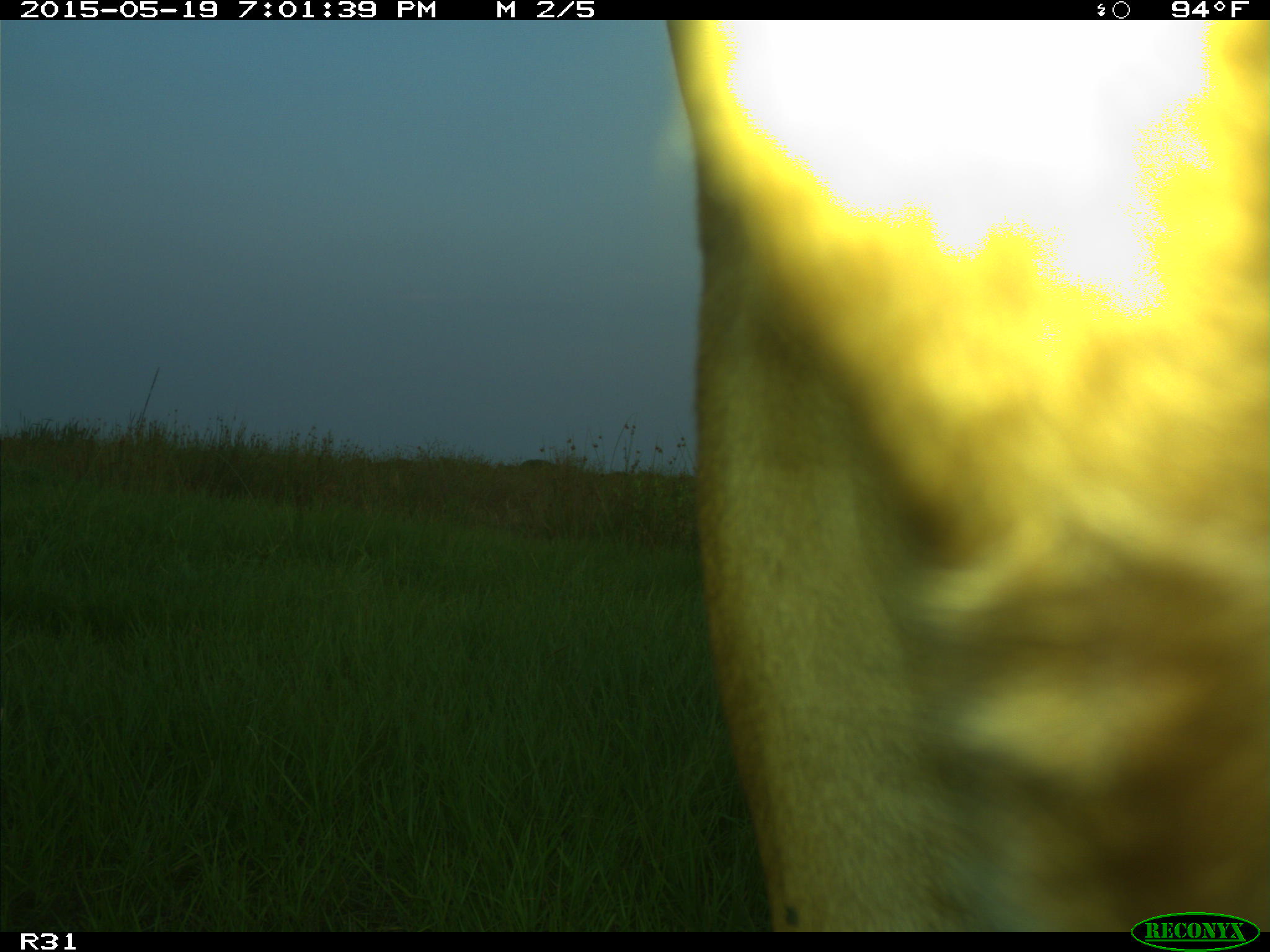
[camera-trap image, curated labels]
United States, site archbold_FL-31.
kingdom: Animalia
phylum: Chordata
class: Mammalia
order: Artiodactyla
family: Bovidae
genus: Bos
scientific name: Bos taurus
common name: domestic cow